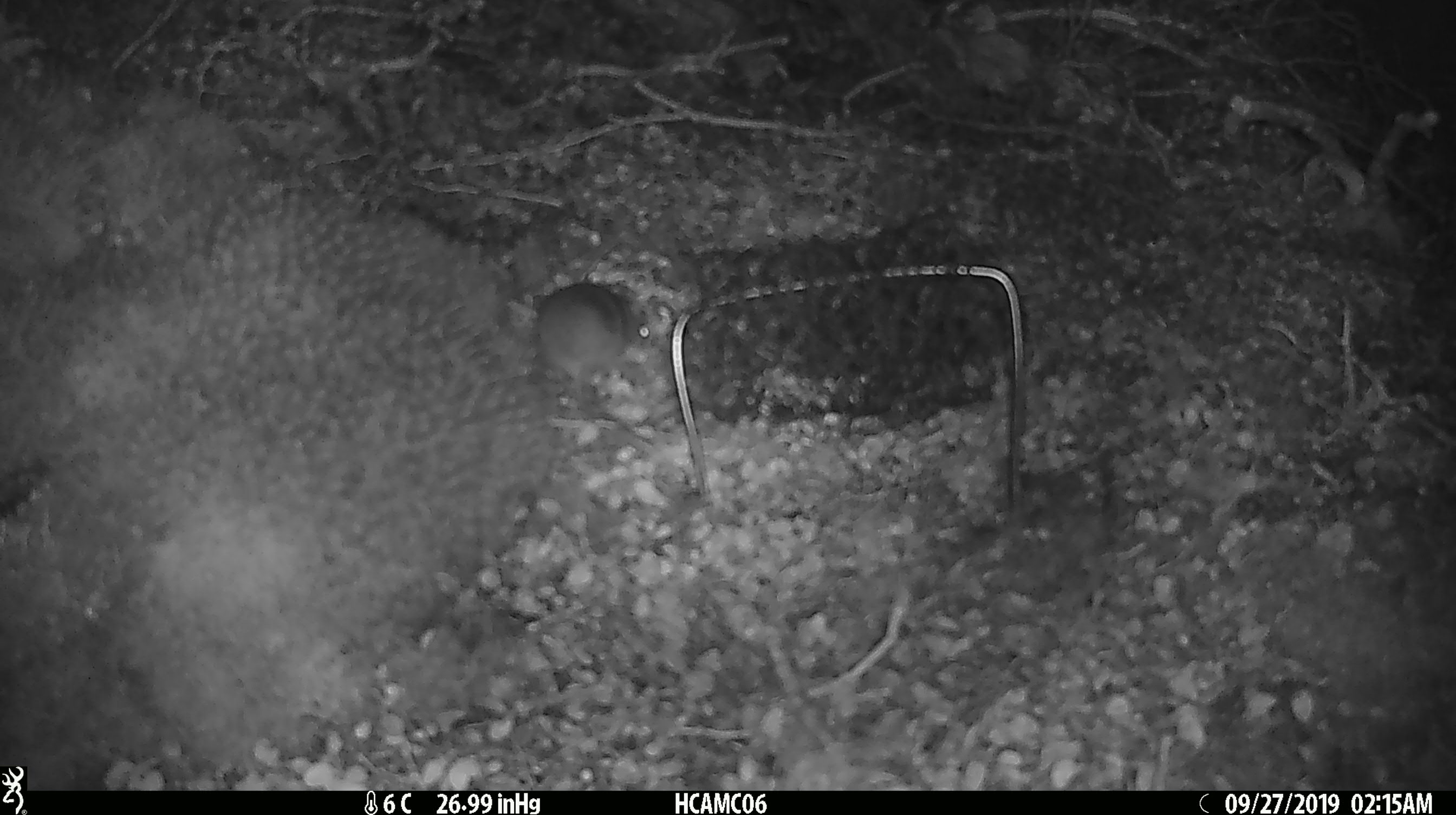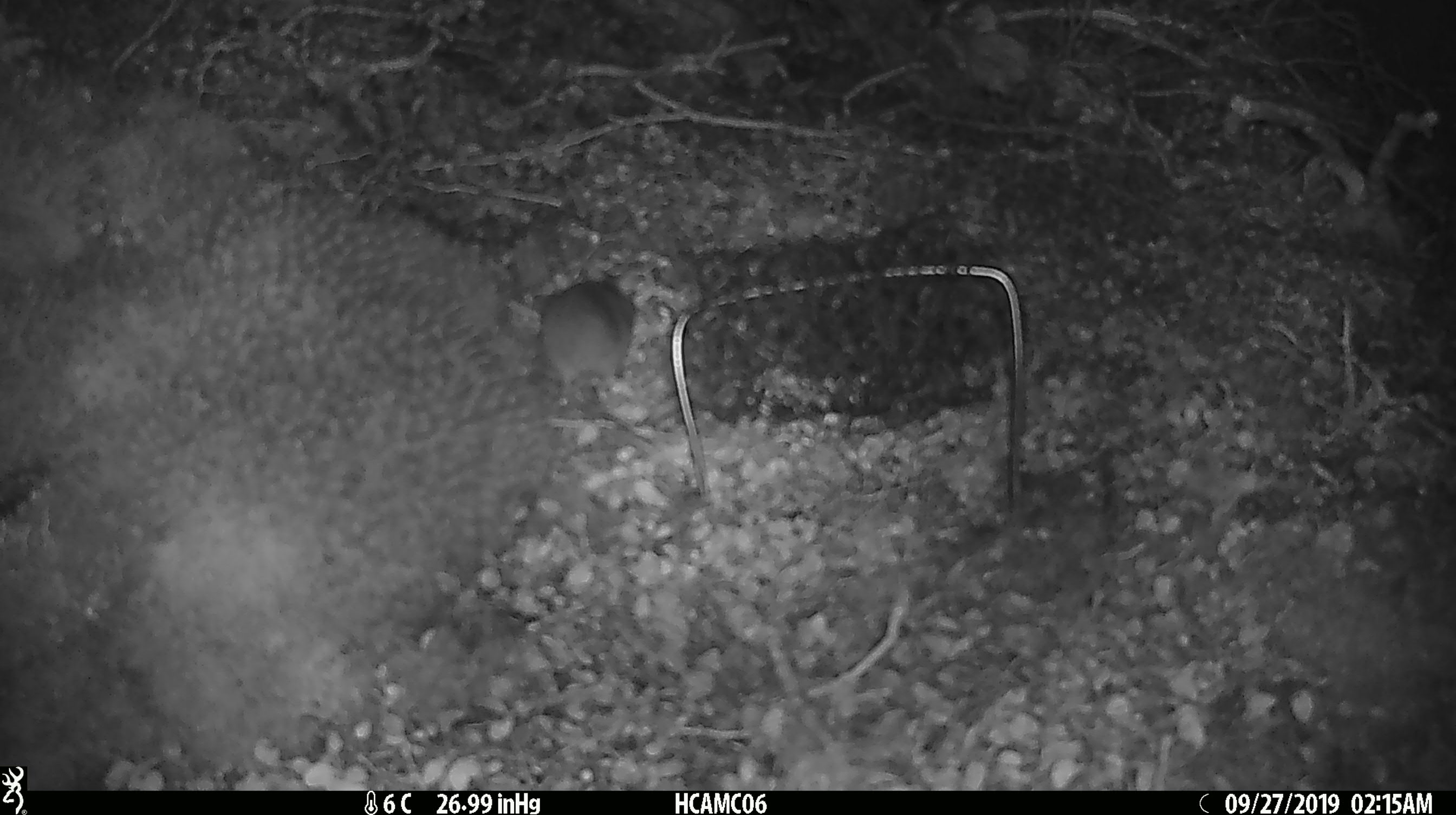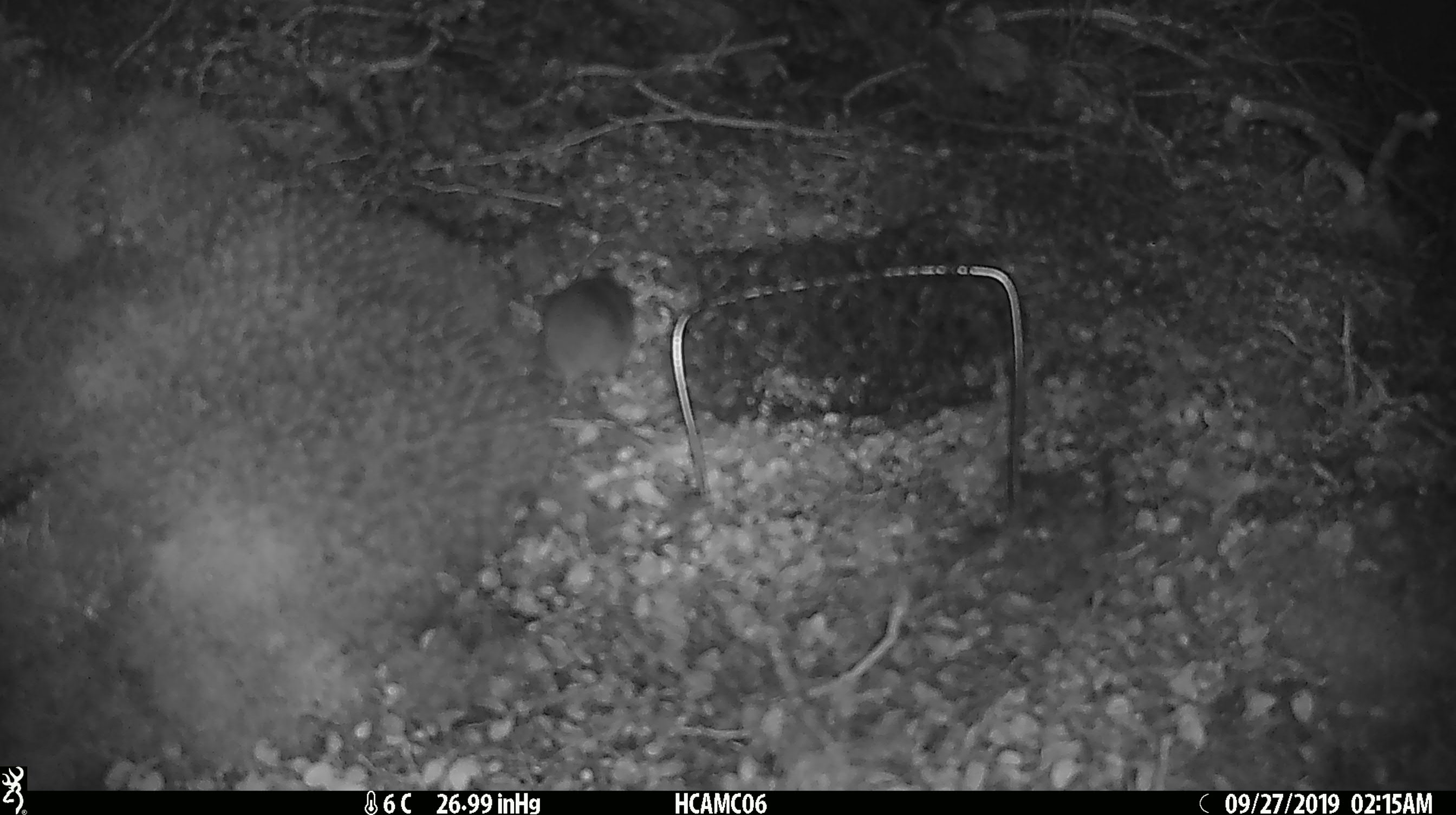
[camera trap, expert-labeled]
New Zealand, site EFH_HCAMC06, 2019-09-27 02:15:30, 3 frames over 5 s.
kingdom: Animalia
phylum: Chordata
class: Mammalia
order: Rodentia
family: Muridae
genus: Mus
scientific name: Mus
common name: mouse